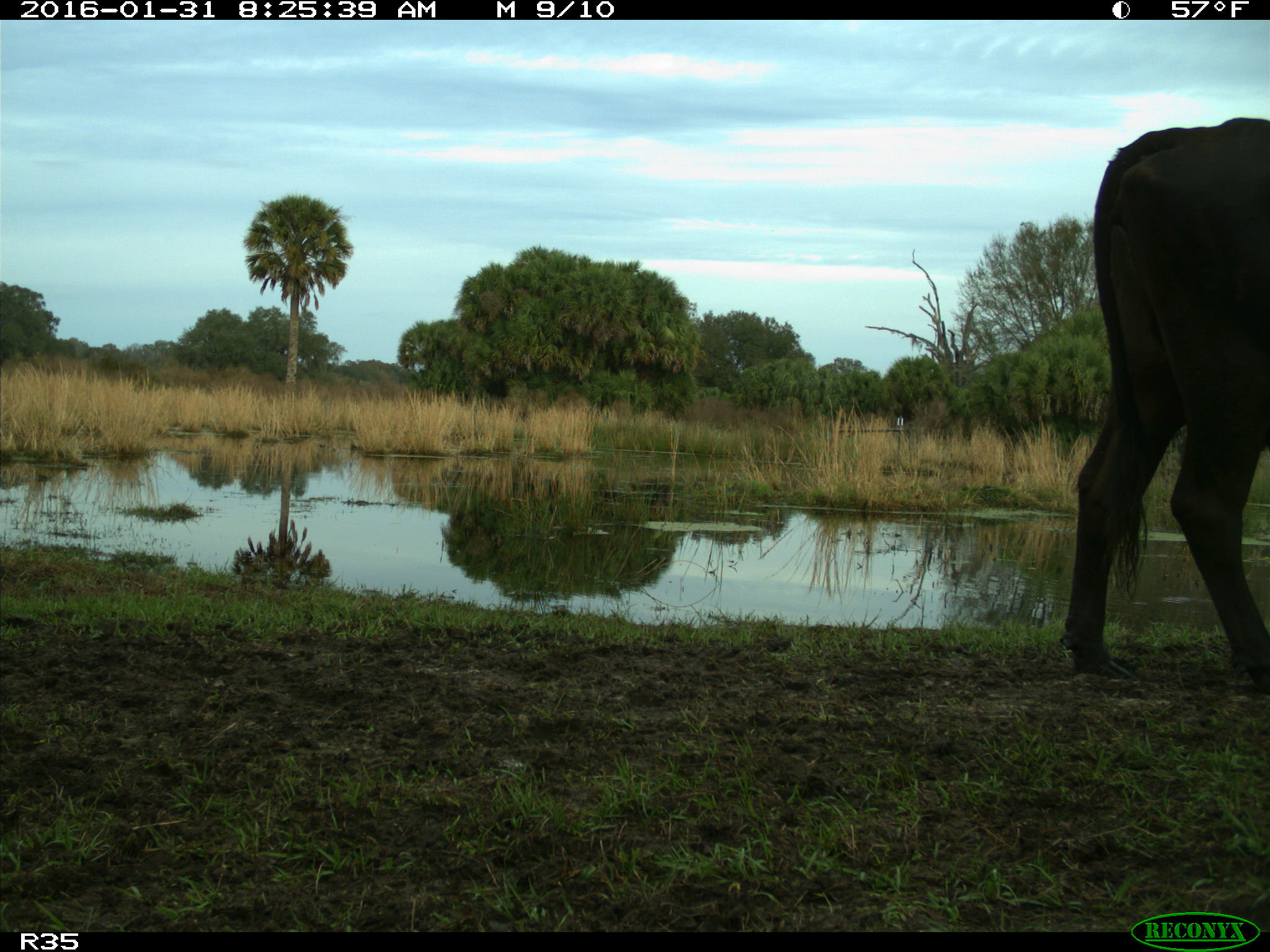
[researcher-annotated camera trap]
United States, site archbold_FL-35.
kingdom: Animalia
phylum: Chordata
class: Mammalia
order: Artiodactyla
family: Bovidae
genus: Bos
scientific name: Bos taurus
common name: domestic cow